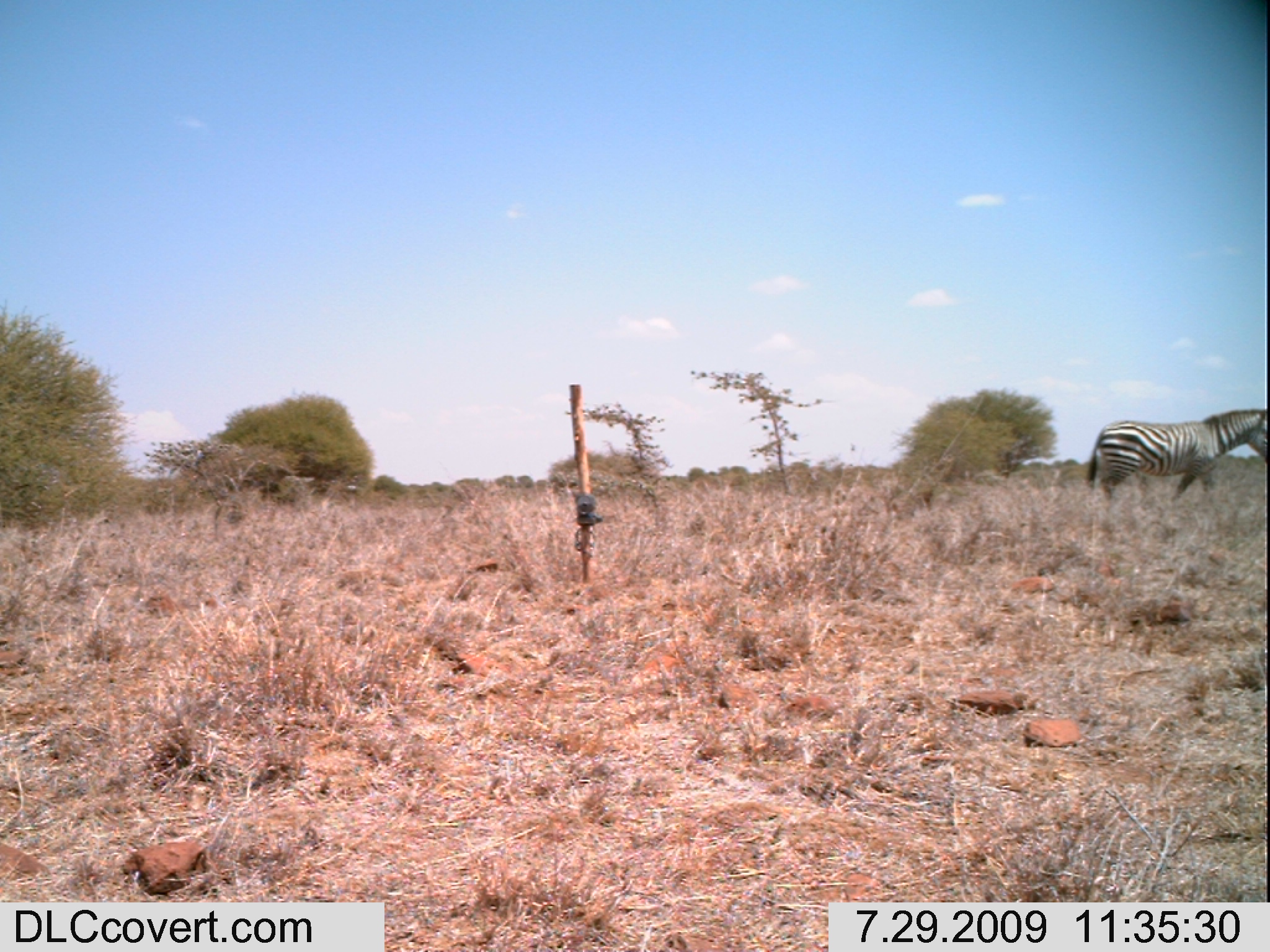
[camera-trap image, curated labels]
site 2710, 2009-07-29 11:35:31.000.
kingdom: Animalia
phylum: Chordata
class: Mammalia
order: Perissodactyla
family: Equidae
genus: Equus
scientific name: Equus quagga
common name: plains zebra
Equus quagga (plains zebra), count 1.